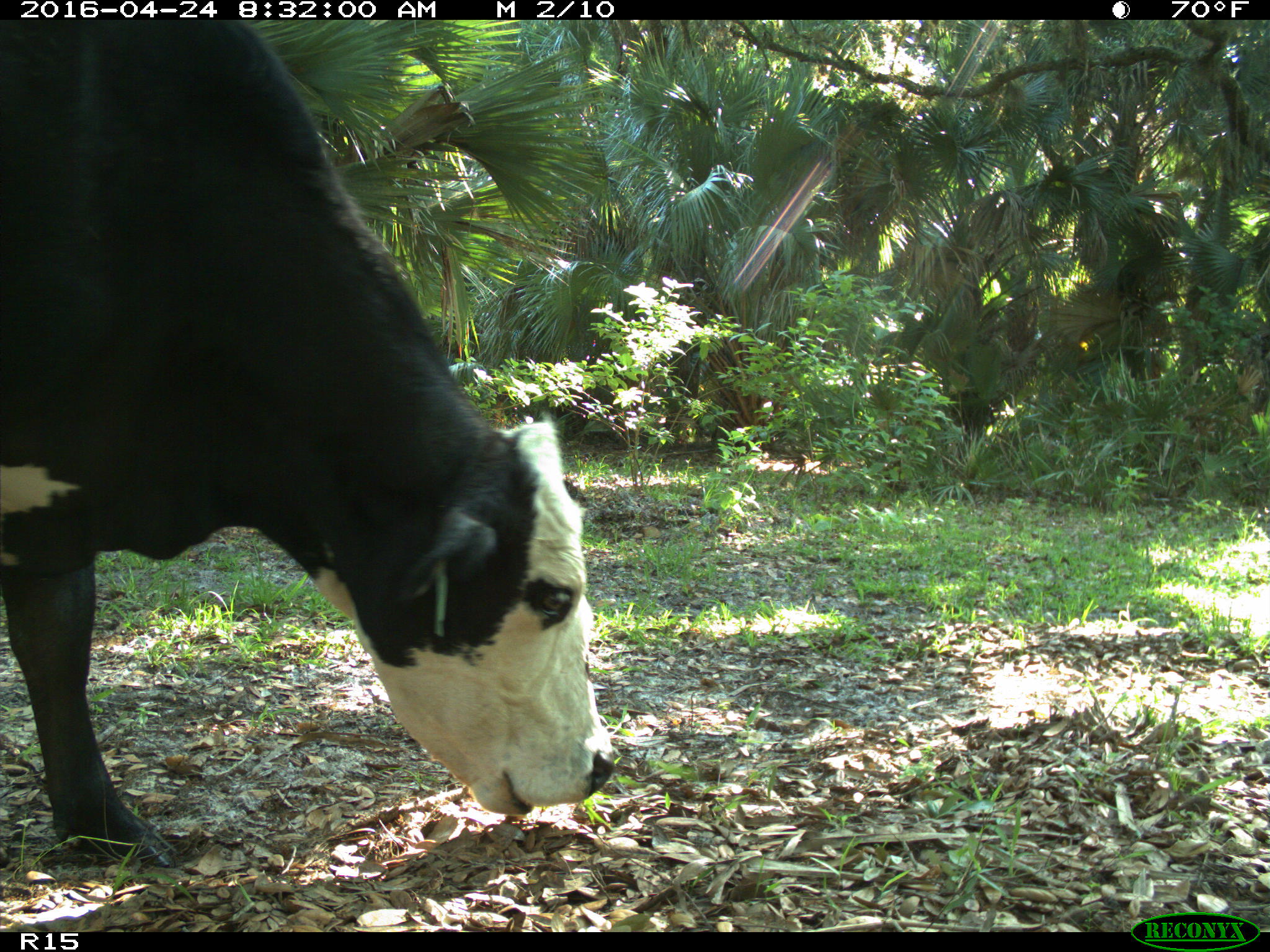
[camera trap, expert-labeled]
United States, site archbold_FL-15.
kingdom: Animalia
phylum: Chordata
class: Mammalia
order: Artiodactyla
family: Bovidae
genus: Bos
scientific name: Bos taurus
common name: domestic cow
Bos taurus (domestic cow).